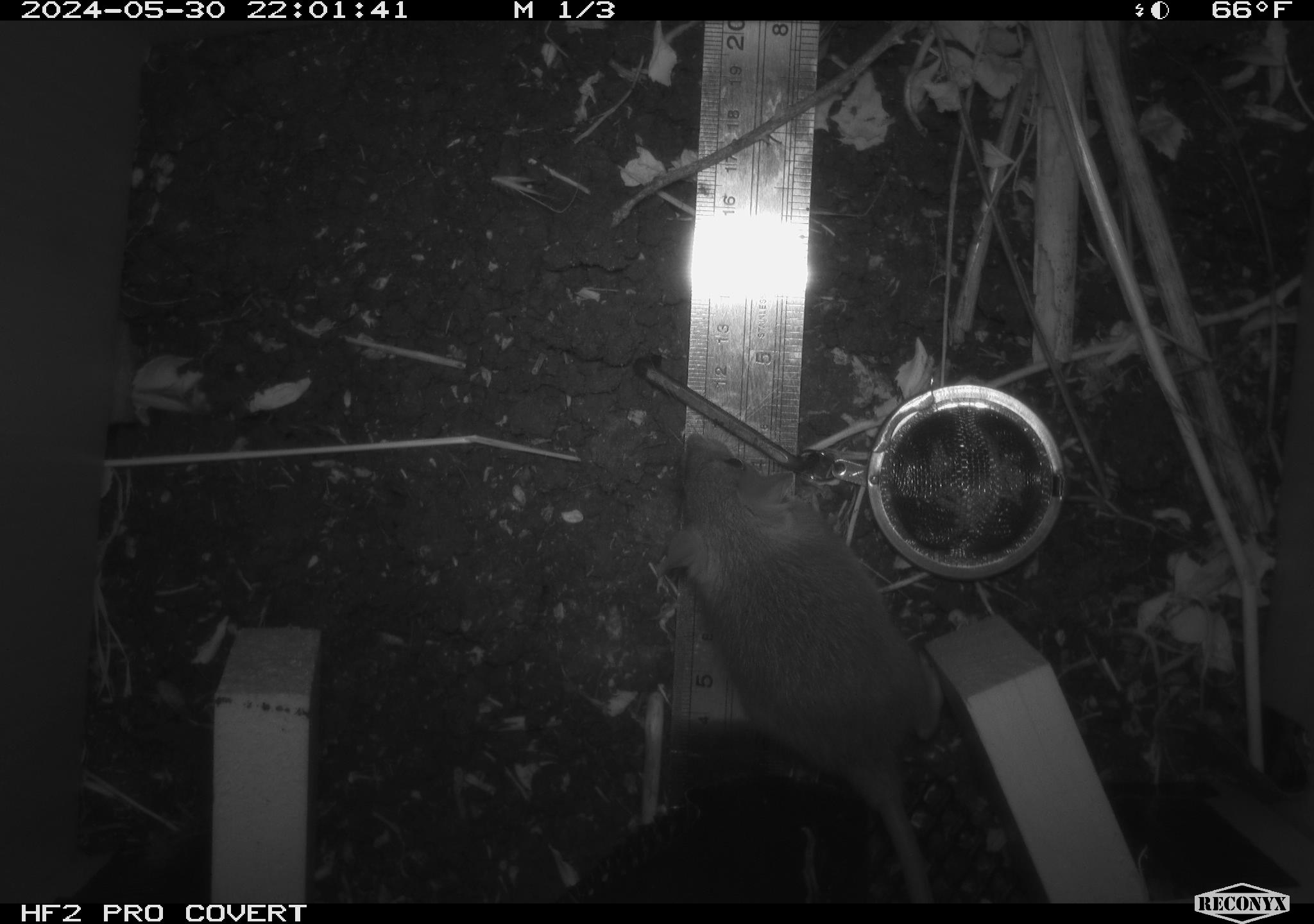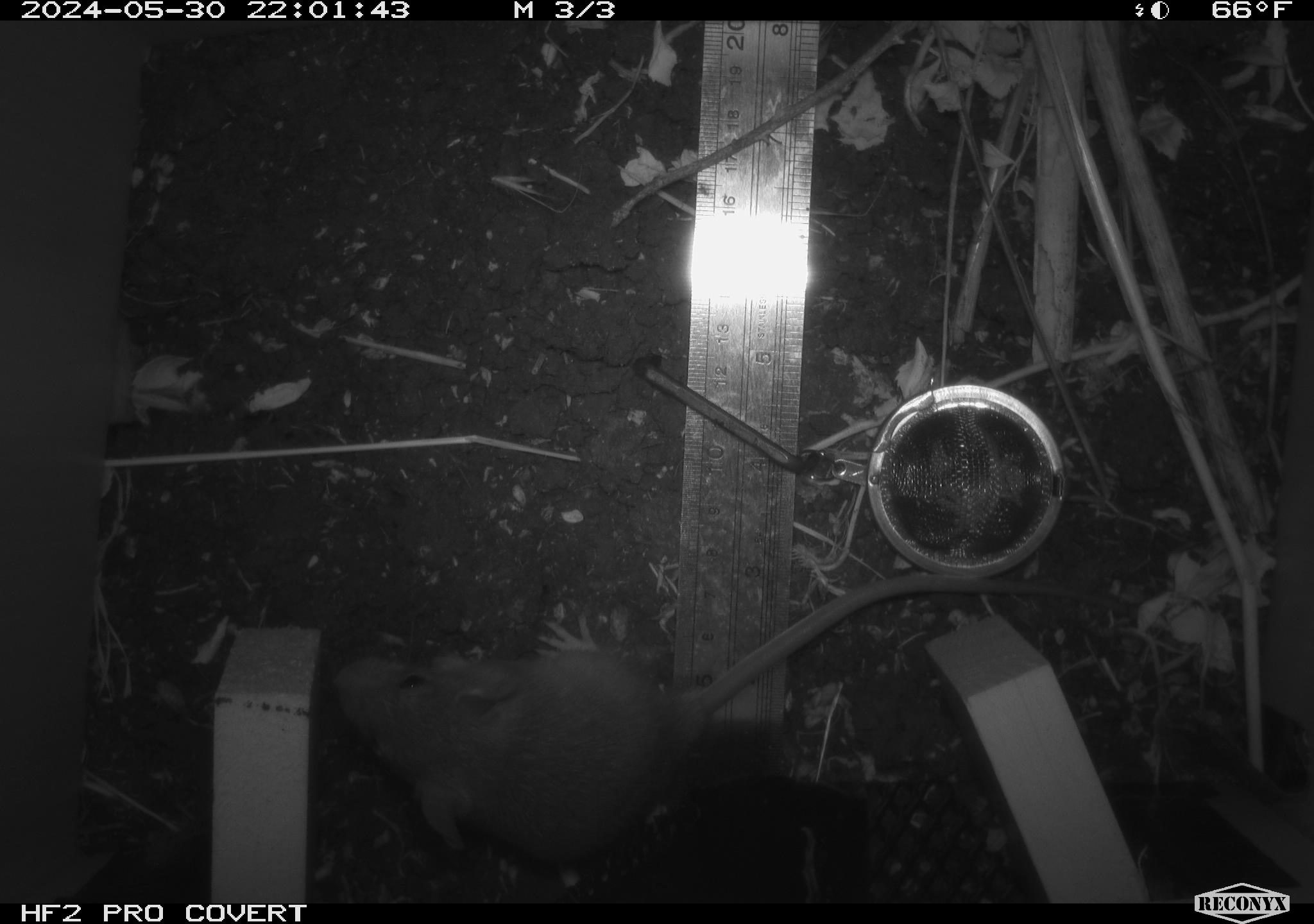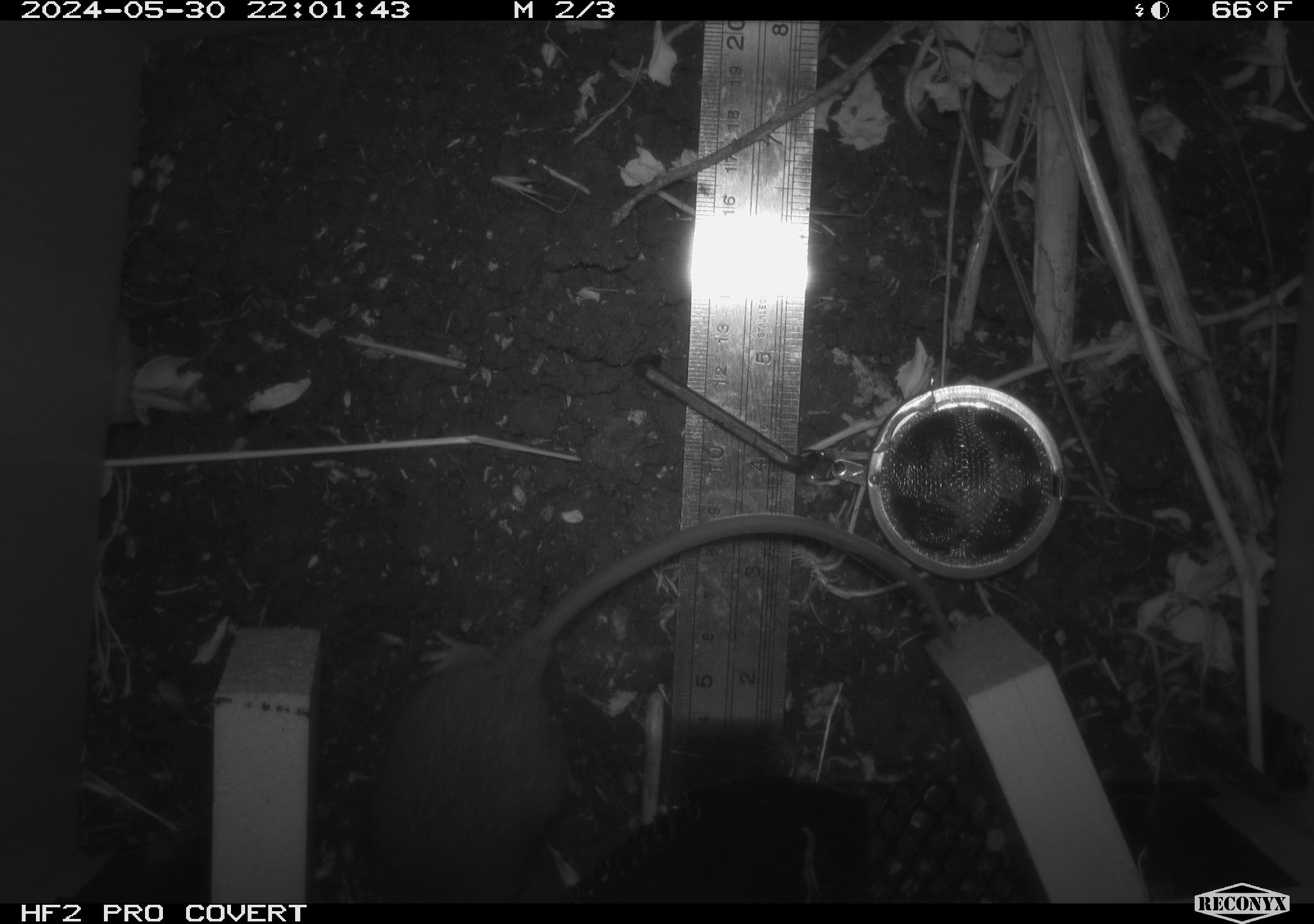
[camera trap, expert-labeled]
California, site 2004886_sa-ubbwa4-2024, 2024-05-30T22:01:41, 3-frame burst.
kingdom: Animalia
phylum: Chordata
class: Mammalia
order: Rodentia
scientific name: Rodentia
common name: woodrat or rat or mouse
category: woodrat or rat or mouse species